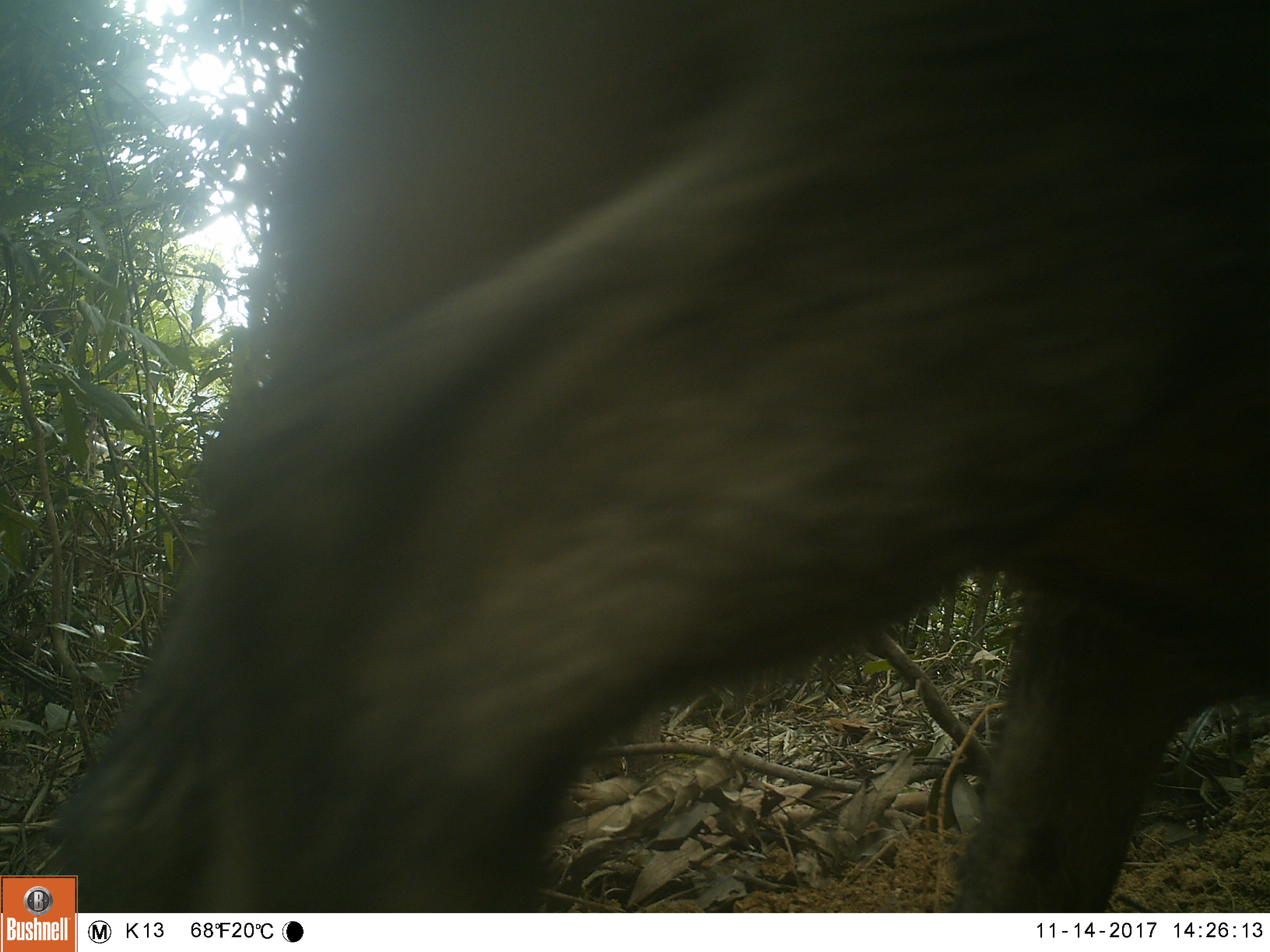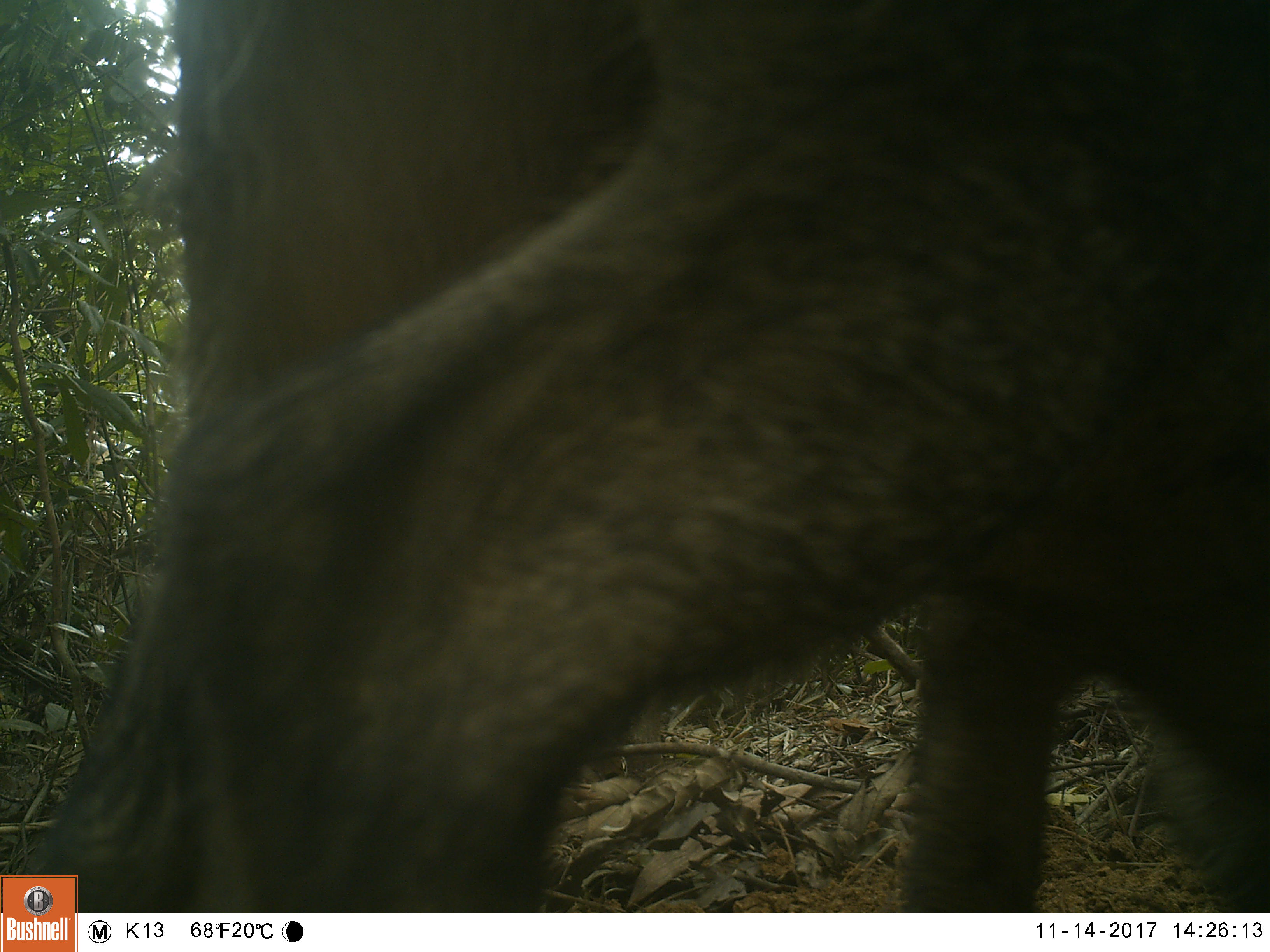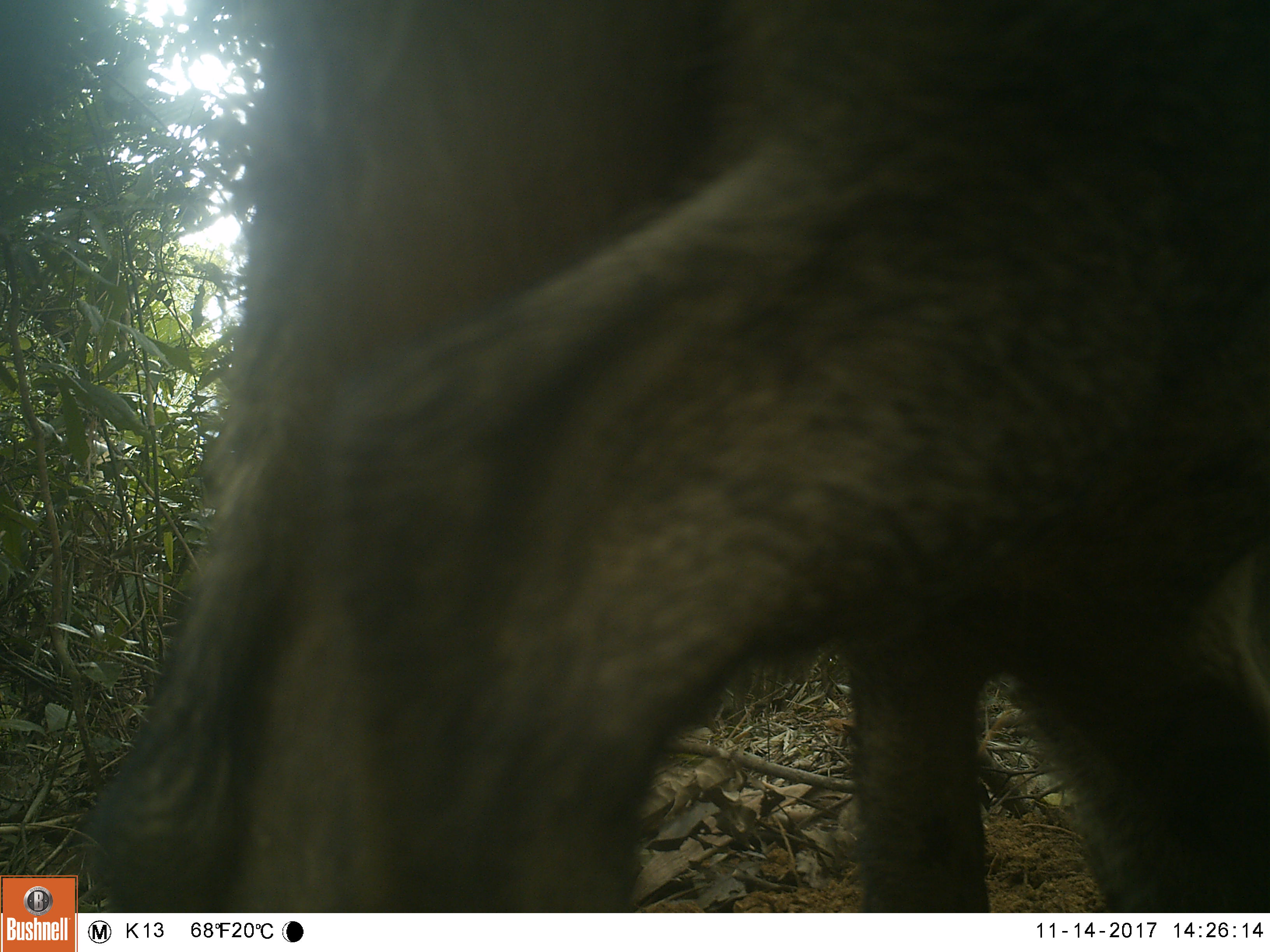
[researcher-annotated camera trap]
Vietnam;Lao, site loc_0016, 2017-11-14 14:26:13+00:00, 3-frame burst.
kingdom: Animalia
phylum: Chordata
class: Mammalia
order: Artiodactyla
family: Suidae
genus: Sus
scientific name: Sus scrofa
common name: eurasian wild pig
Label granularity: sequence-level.